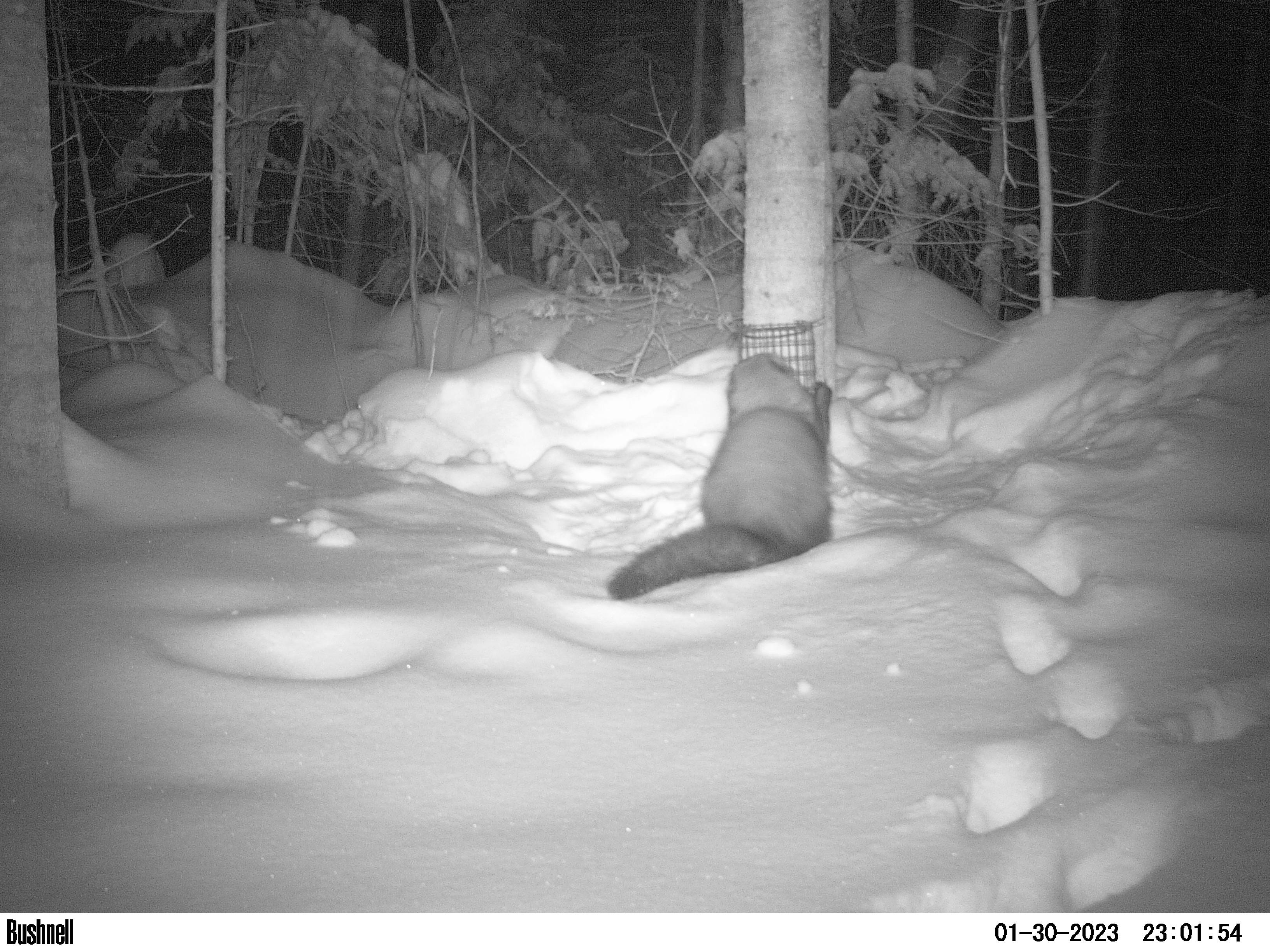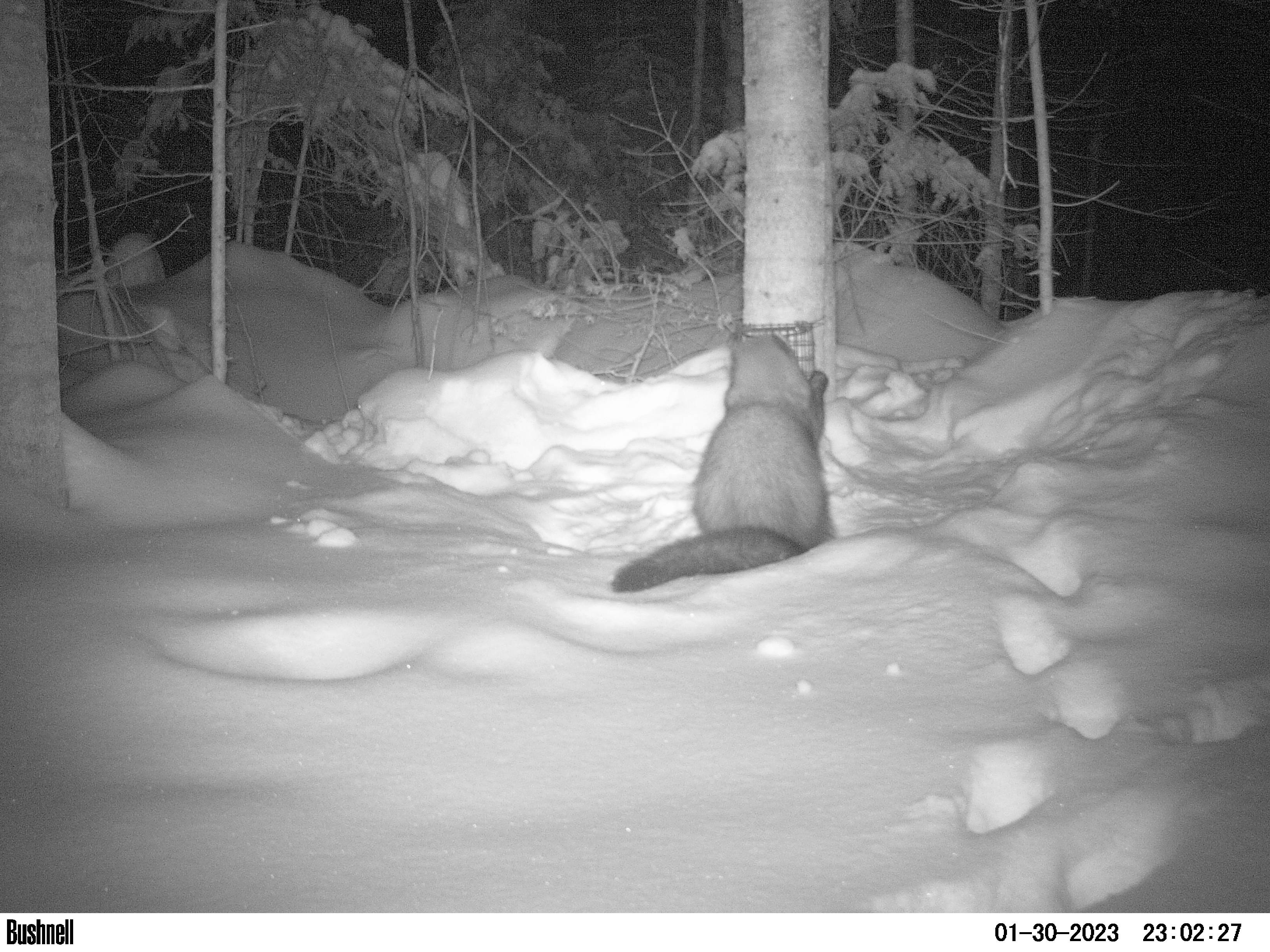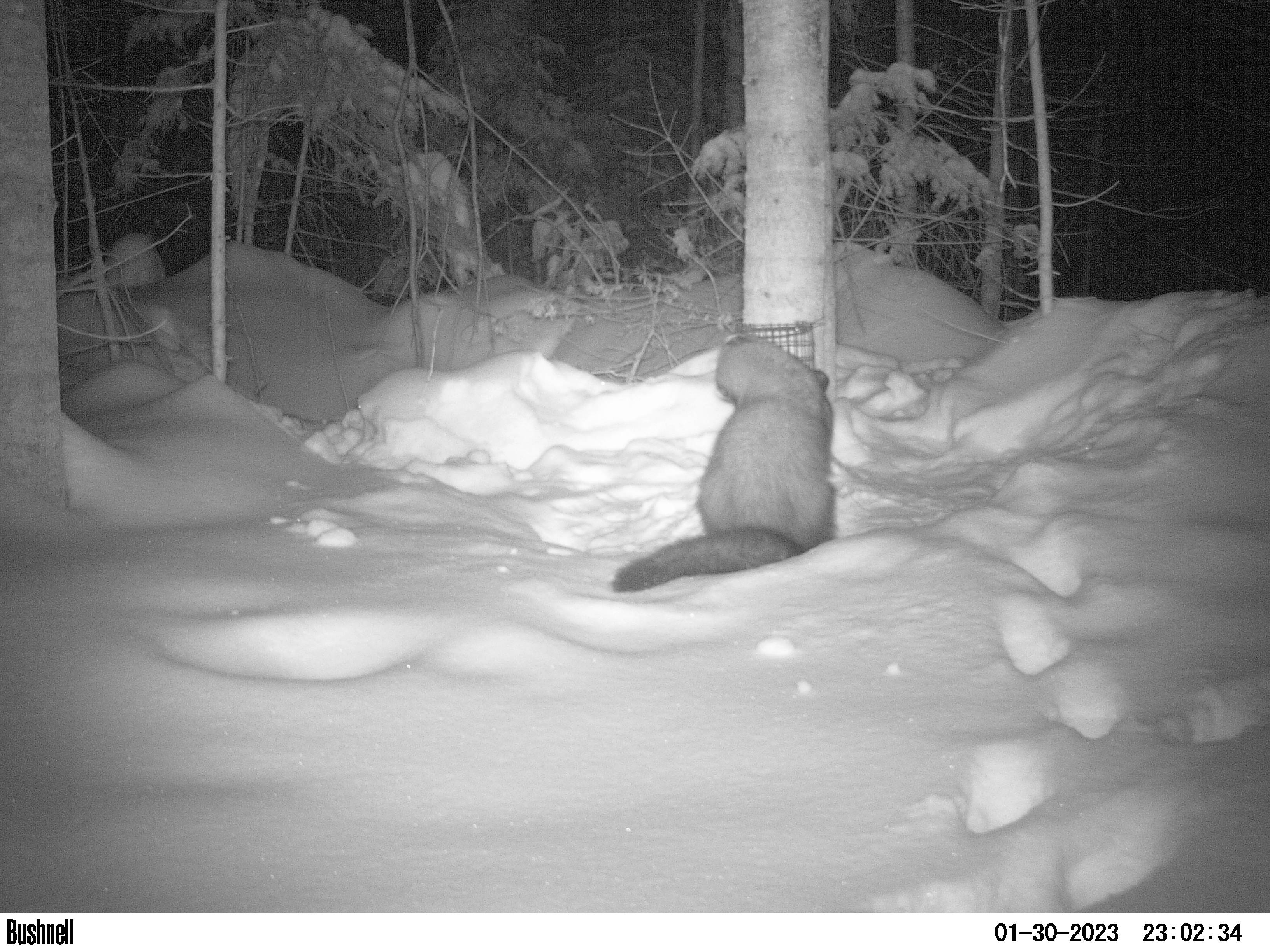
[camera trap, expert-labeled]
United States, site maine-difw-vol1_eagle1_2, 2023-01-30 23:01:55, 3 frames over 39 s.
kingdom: Animalia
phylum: Chordata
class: Mammalia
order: Carnivora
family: Mustelidae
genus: Pekania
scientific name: Pekania pennanti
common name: fisher